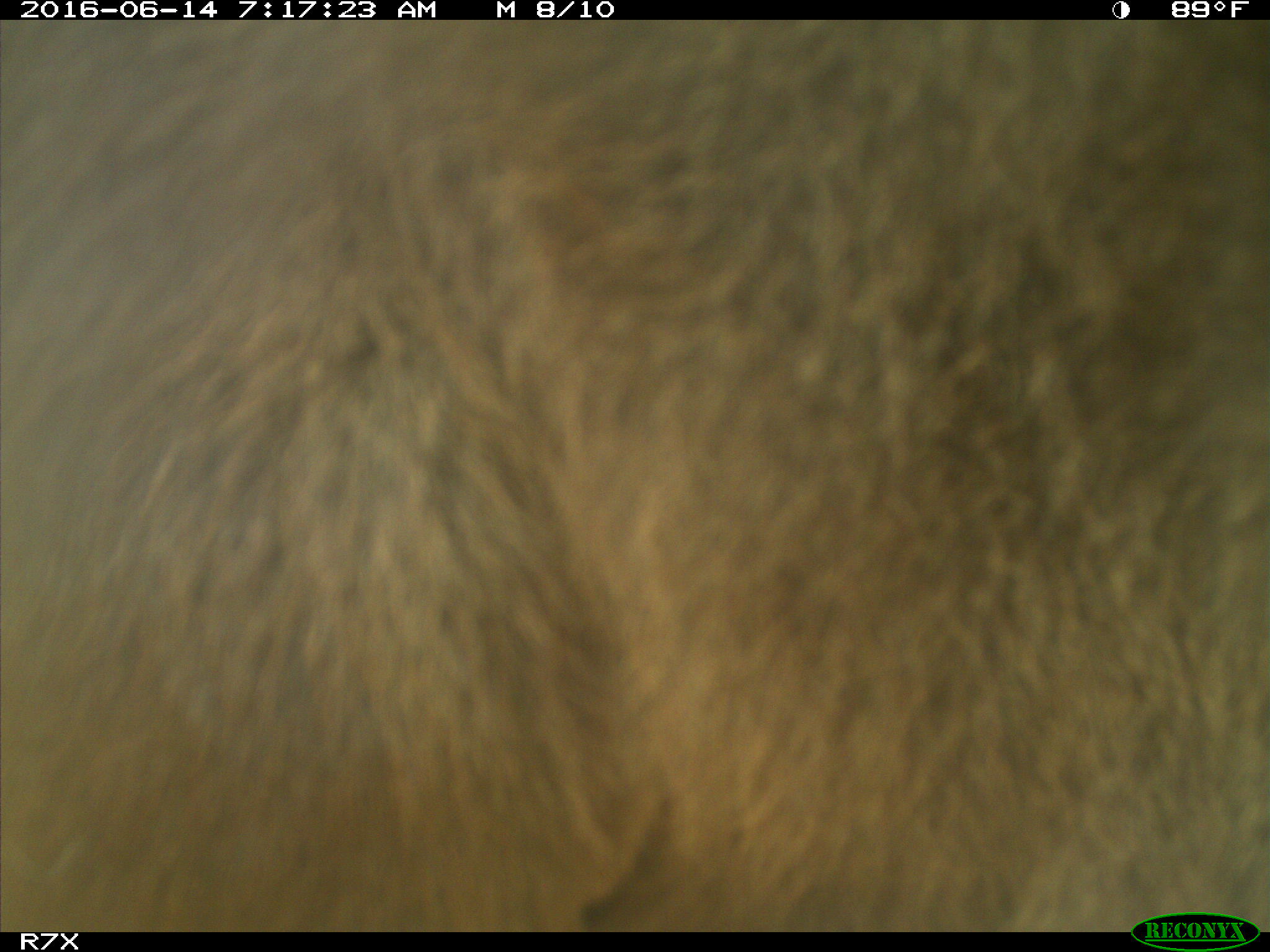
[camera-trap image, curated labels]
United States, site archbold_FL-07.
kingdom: Animalia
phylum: Chordata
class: Mammalia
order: Artiodactyla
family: Bovidae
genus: Bos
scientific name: Bos taurus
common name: domestic cow